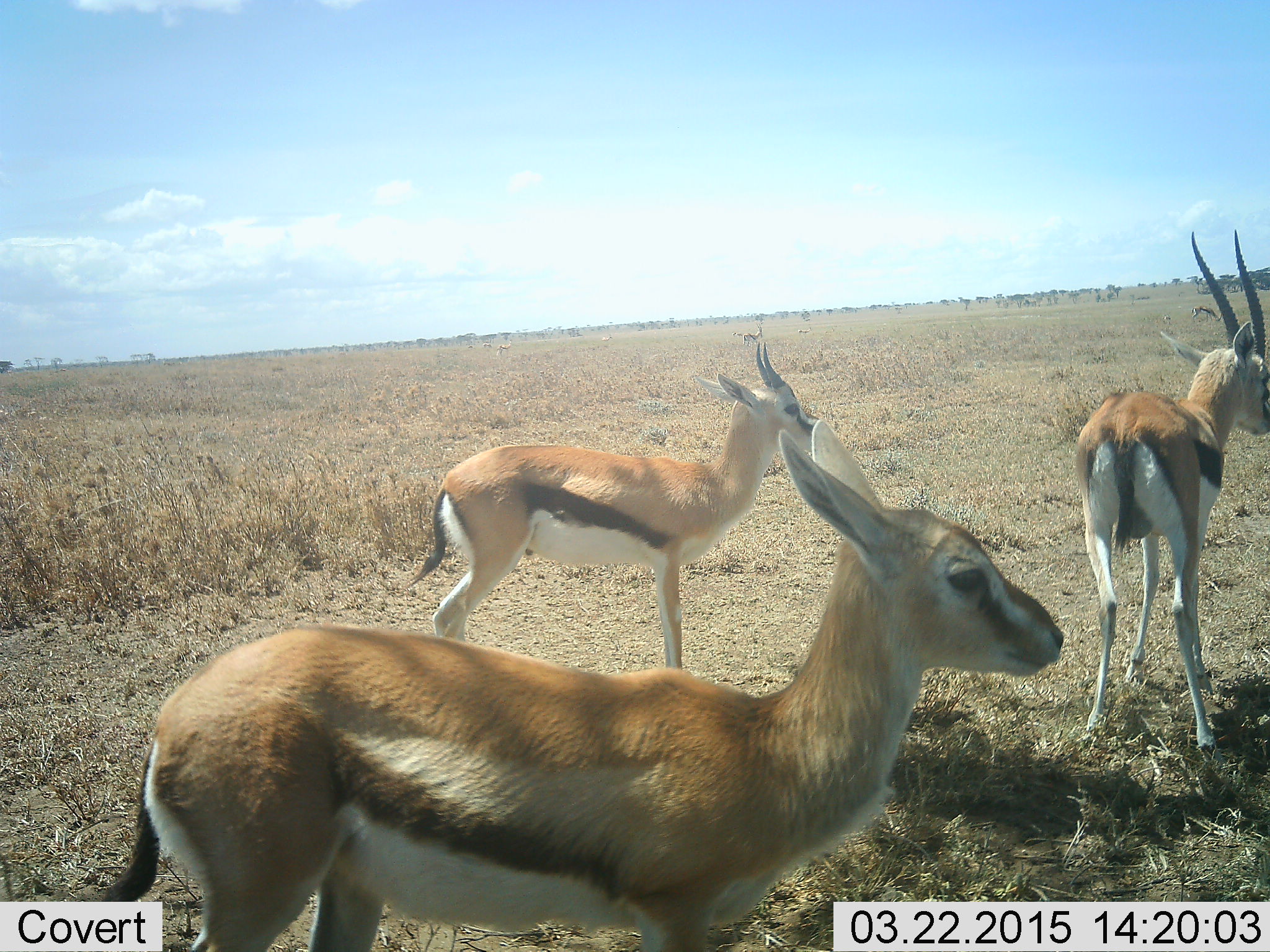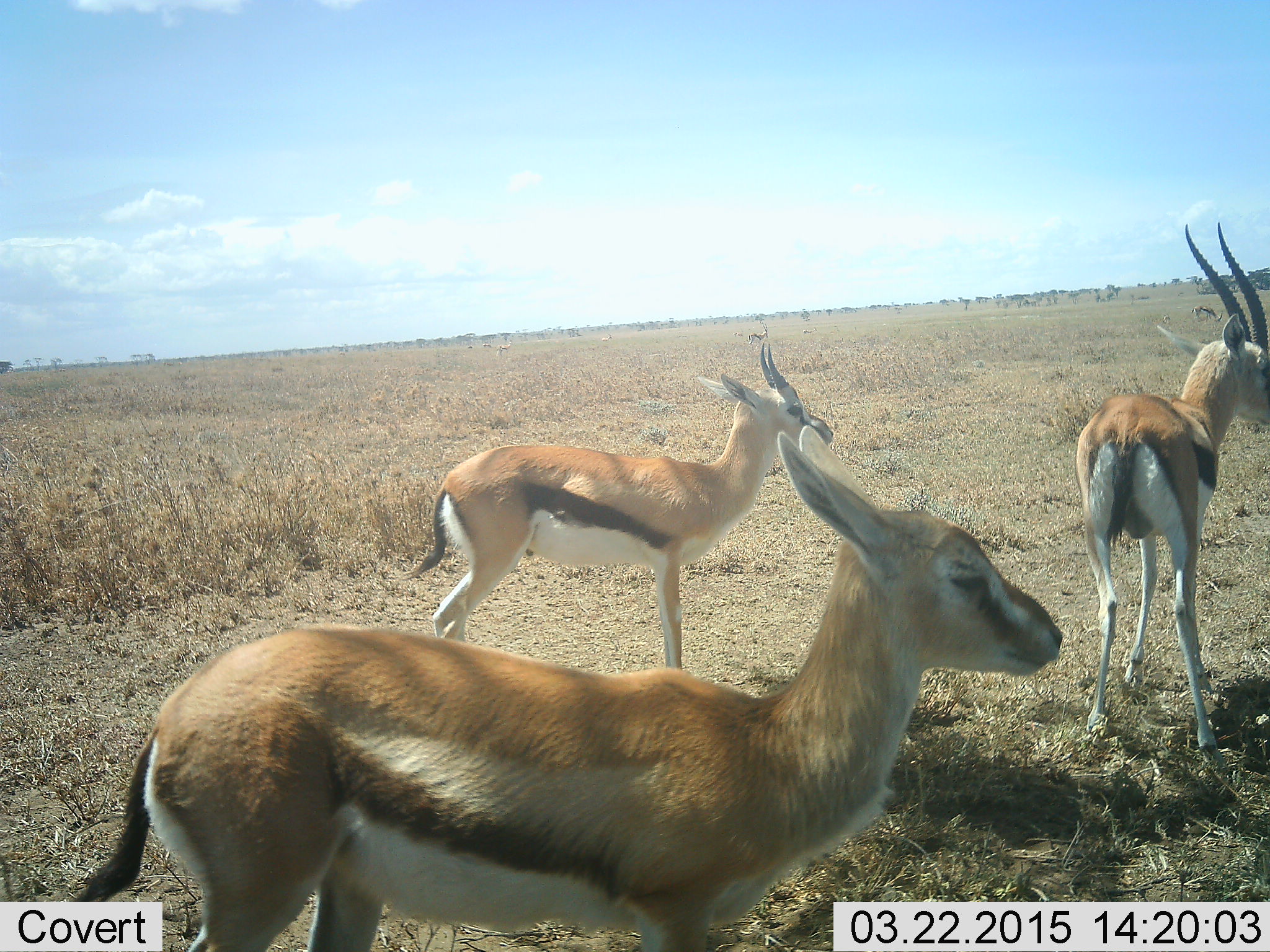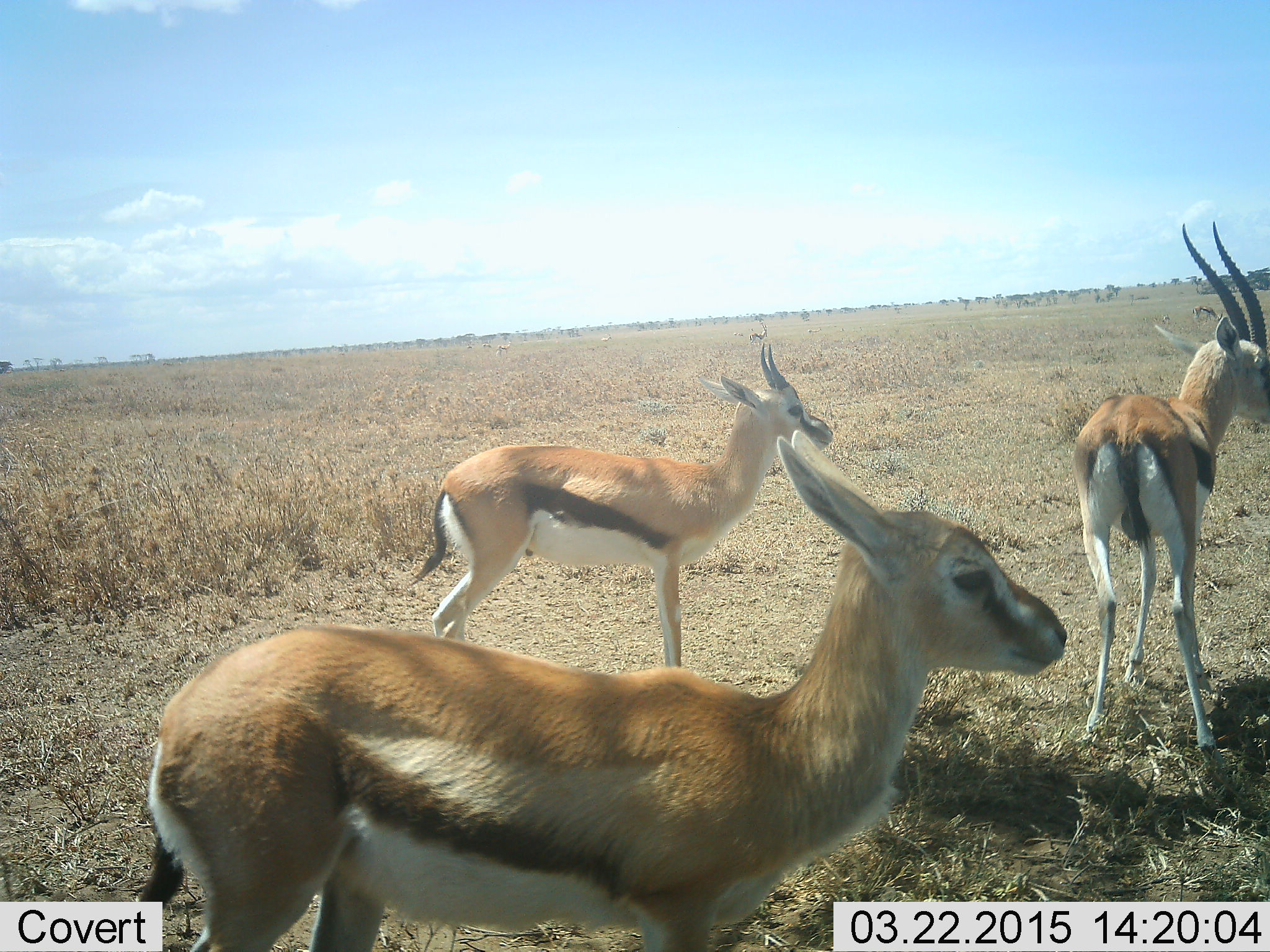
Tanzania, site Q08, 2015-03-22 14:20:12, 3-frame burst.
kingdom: Animalia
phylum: Chordata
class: Mammalia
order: Artiodactyla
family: Bovidae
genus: Eudorcas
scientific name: Eudorcas thomsonii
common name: thomson's gazelle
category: gazellethomsons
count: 3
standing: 100%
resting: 0%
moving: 0%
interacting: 0%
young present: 10%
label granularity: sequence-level